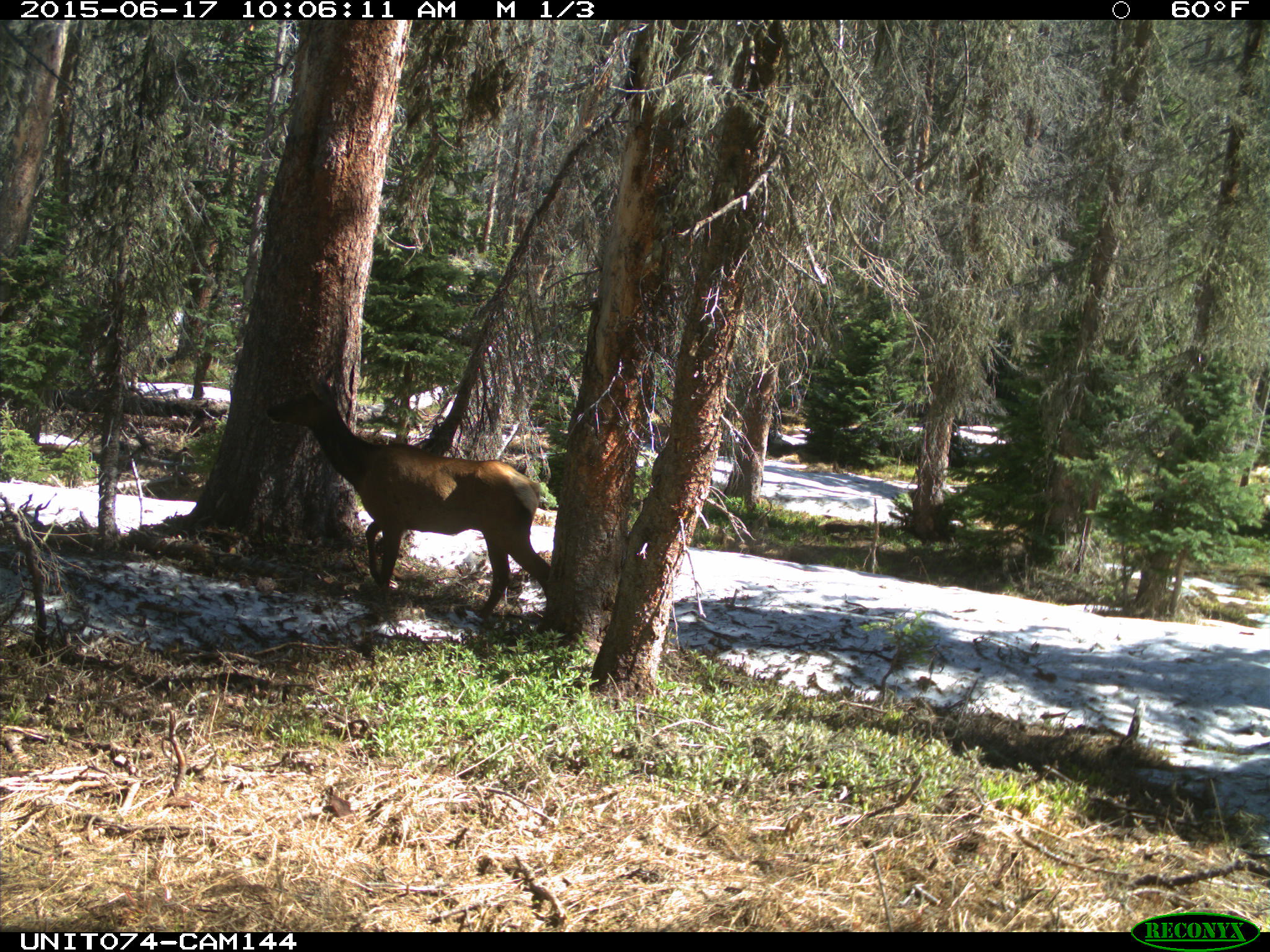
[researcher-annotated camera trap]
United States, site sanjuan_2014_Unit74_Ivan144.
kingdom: Animalia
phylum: Chordata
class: Mammalia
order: Artiodactyla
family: Cervidae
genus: Cervus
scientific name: Cervus elaphus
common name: red deer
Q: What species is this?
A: Cervus elaphus (red deer).